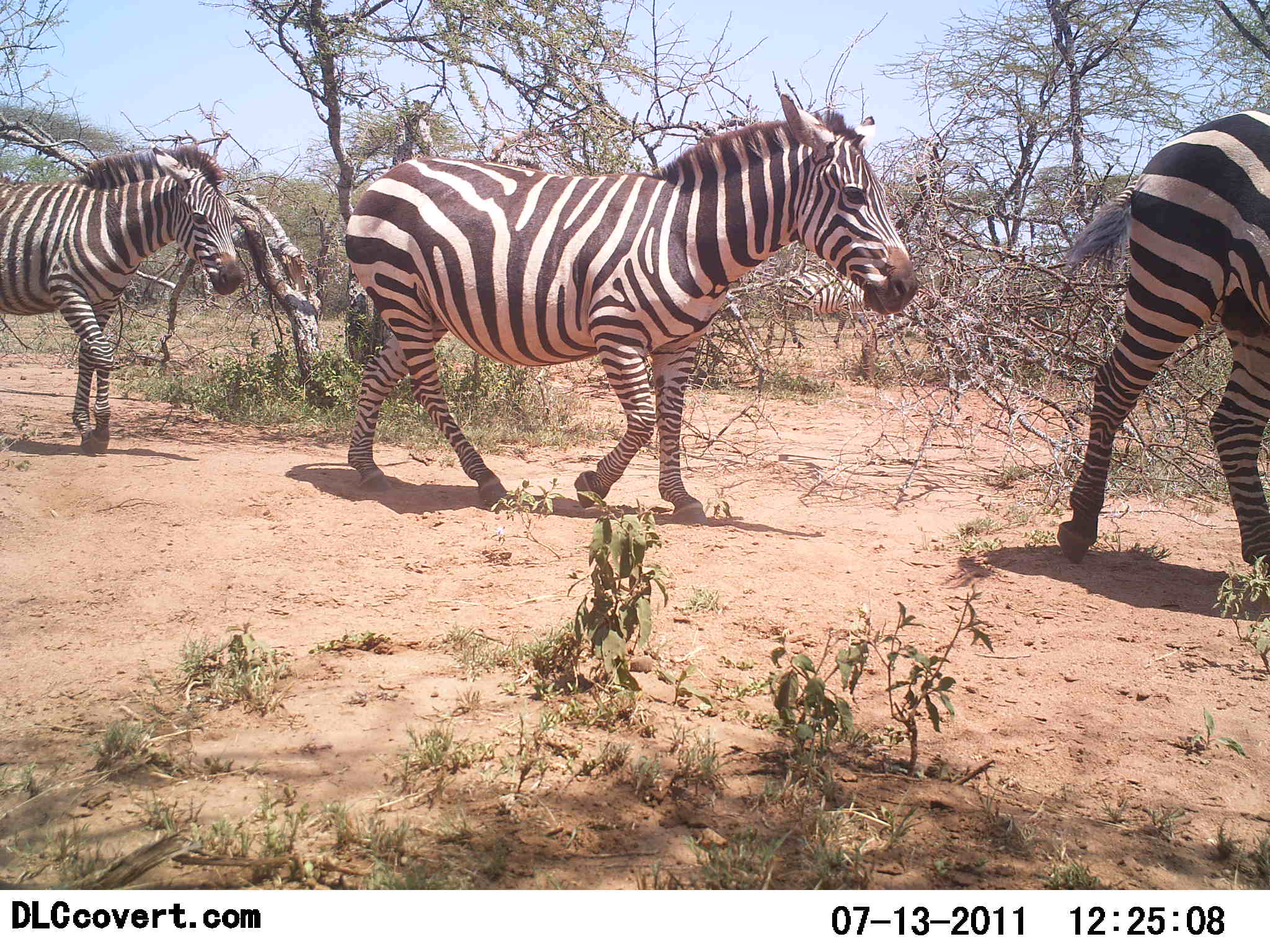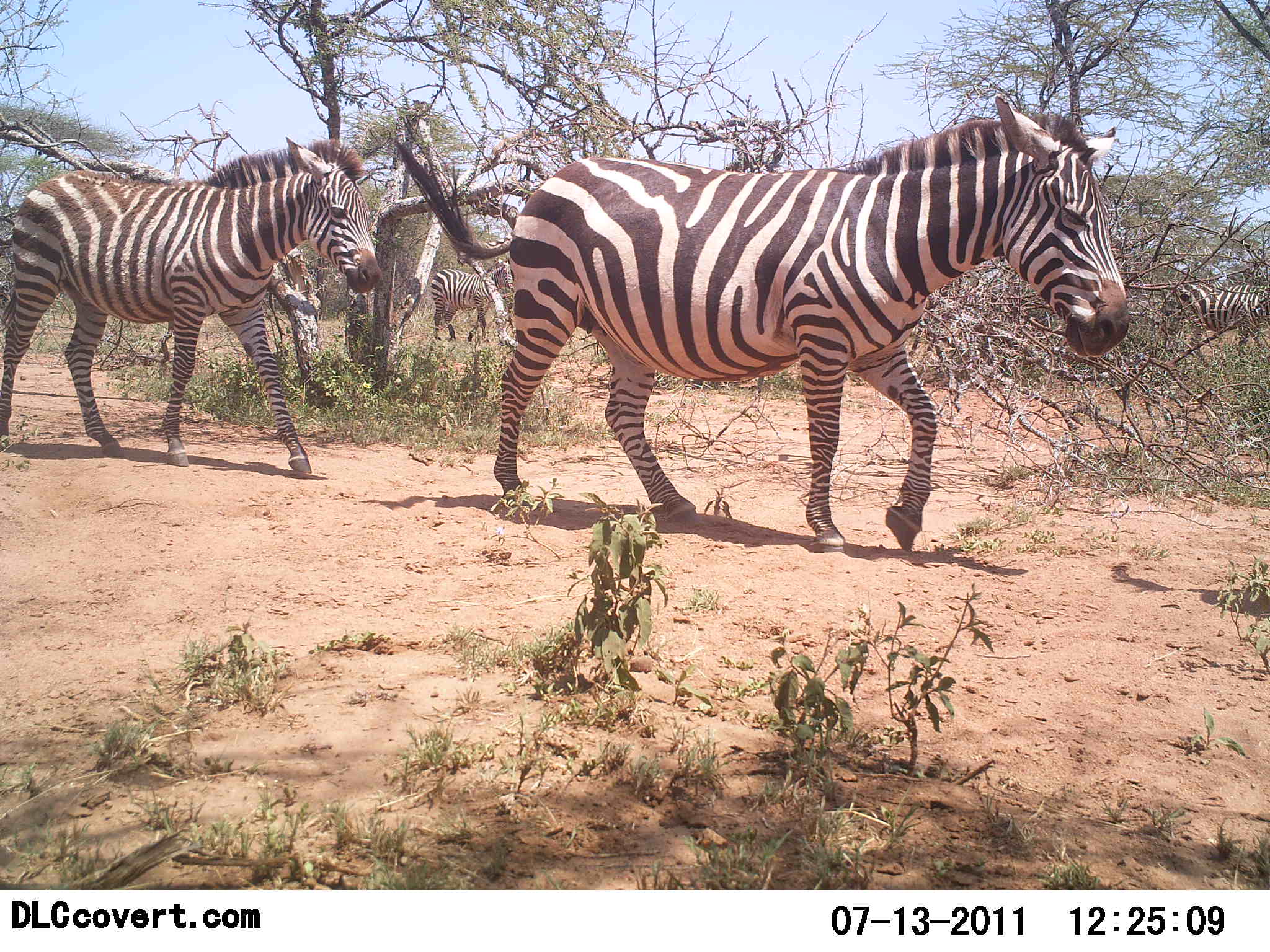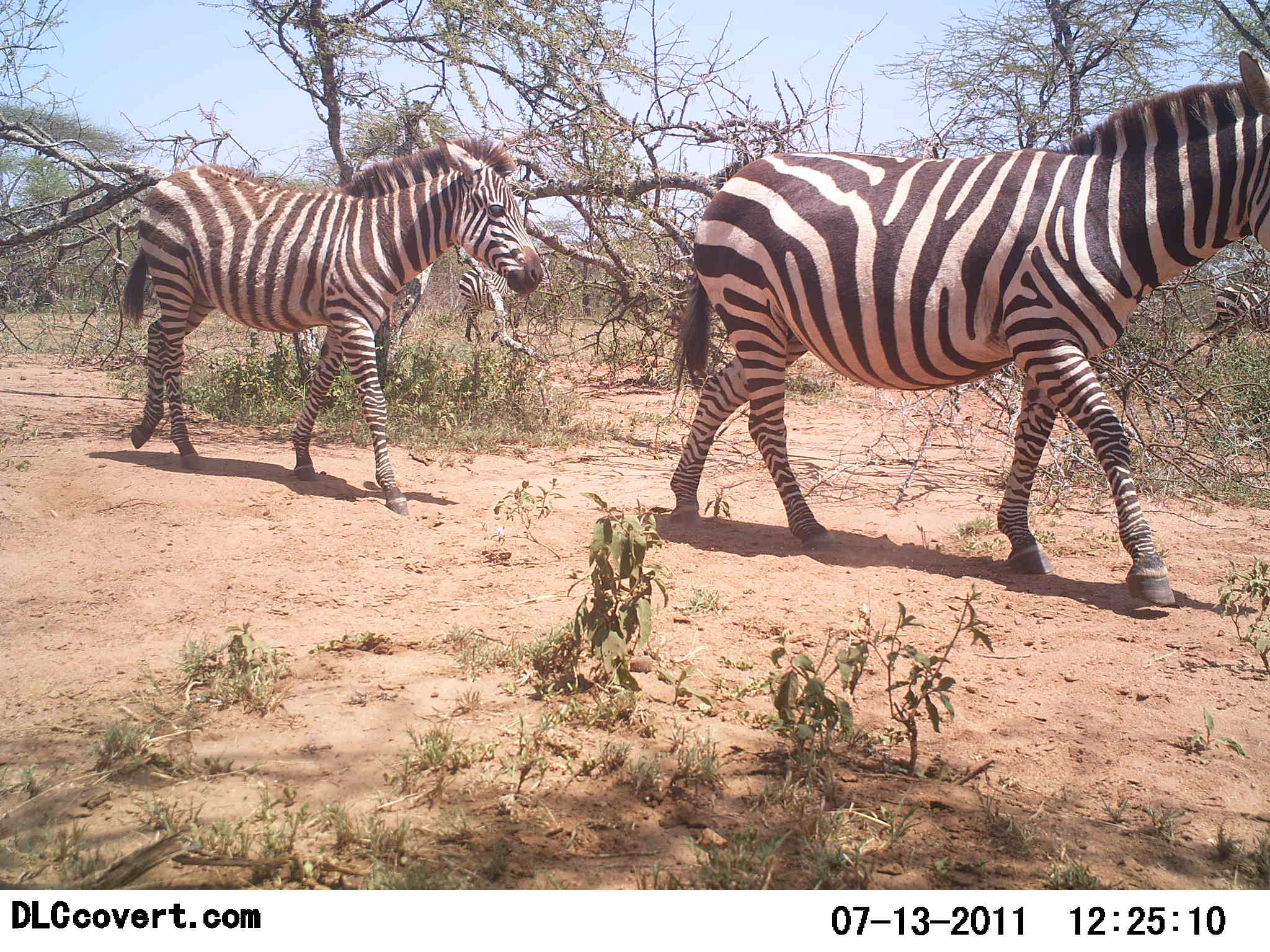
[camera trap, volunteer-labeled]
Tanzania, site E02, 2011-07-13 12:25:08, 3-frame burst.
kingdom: Animalia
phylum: Chordata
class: Mammalia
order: Perissodactyla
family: Equidae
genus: Equus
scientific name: Equus quagga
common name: plains zebra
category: zebra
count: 5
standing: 9%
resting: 0%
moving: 100%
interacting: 0%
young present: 9%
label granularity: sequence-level